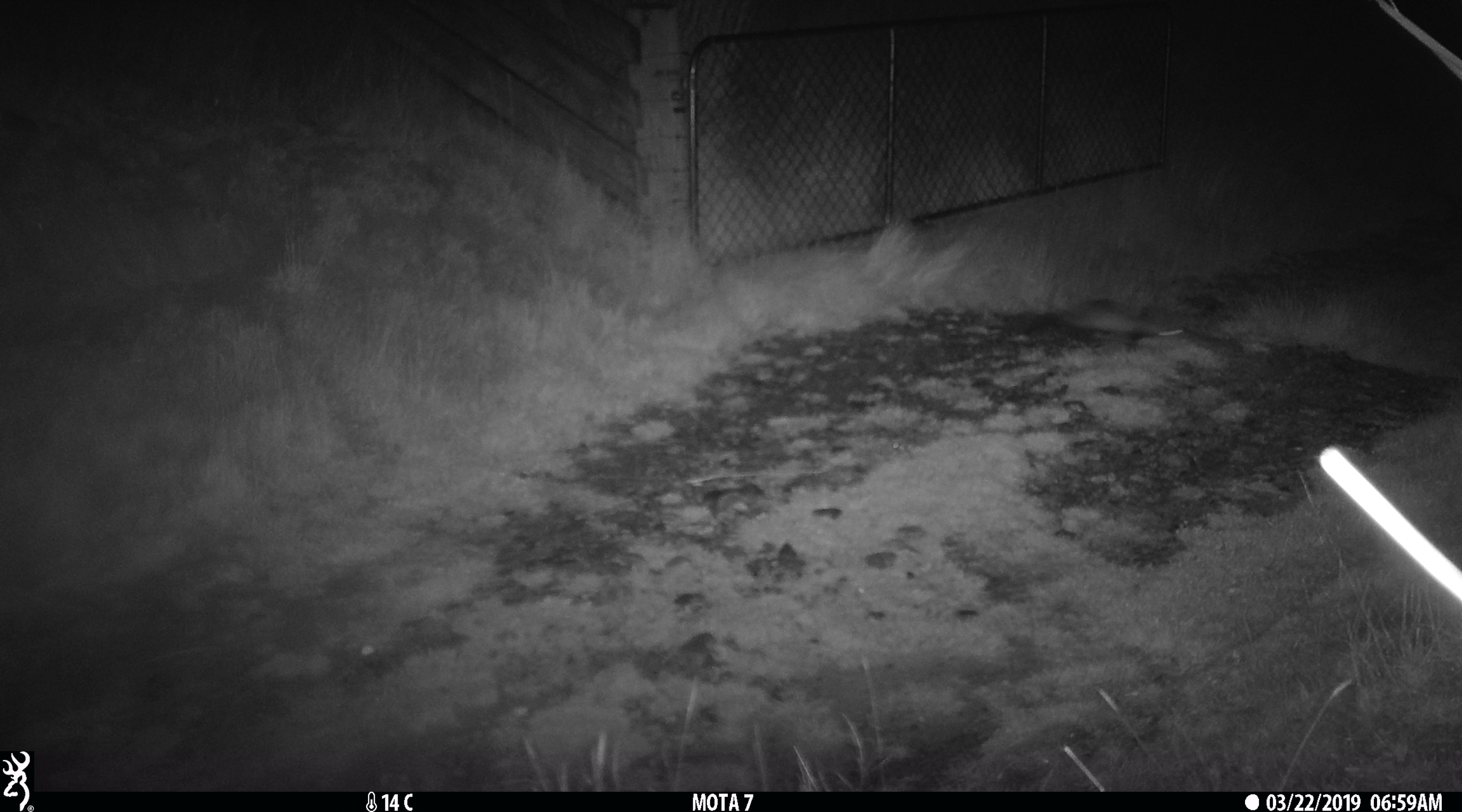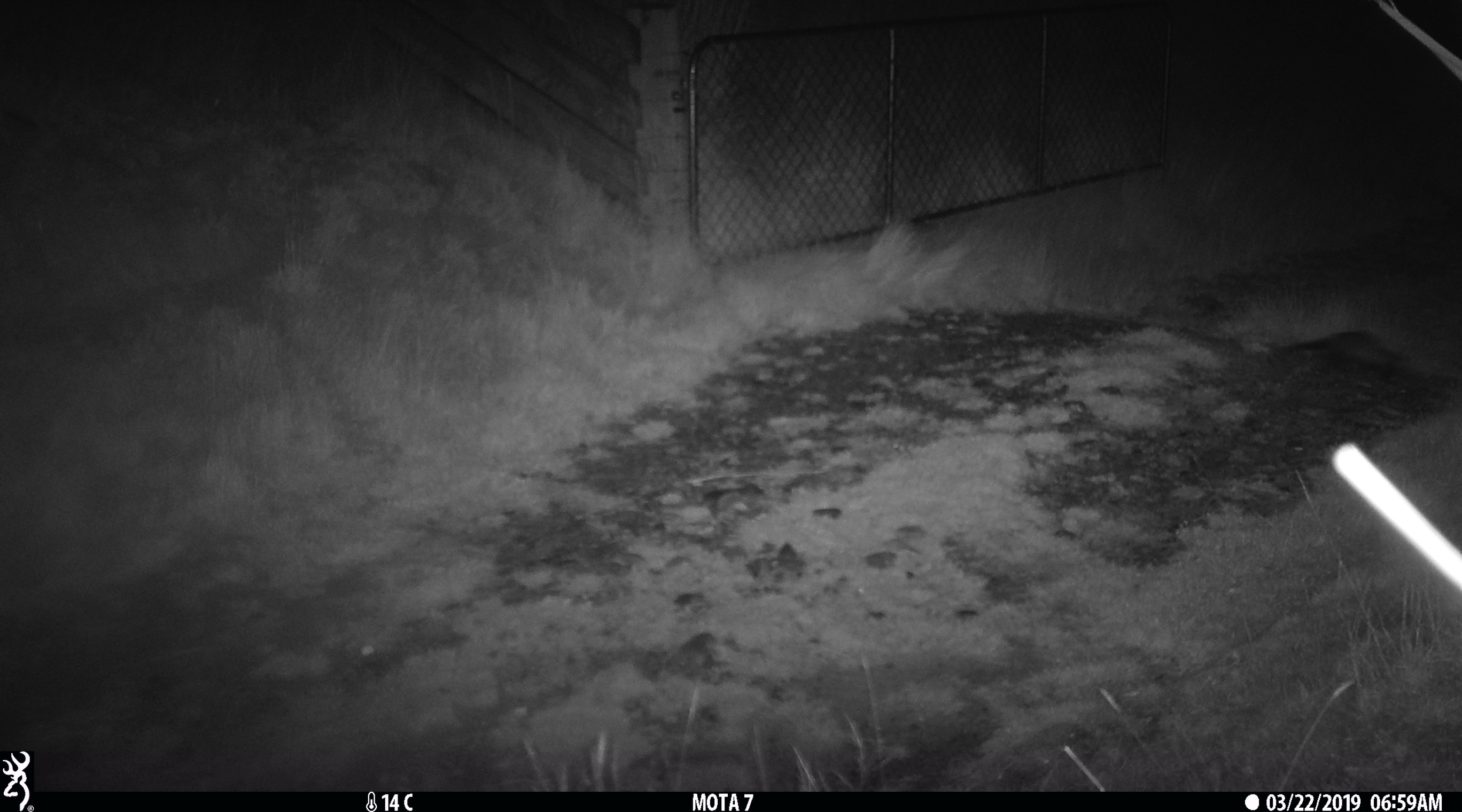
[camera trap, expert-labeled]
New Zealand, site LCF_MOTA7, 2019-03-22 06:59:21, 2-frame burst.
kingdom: Animalia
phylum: Chordata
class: Mammalia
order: Carnivora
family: Mustelidae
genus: Mustela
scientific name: Mustela furo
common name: ferret